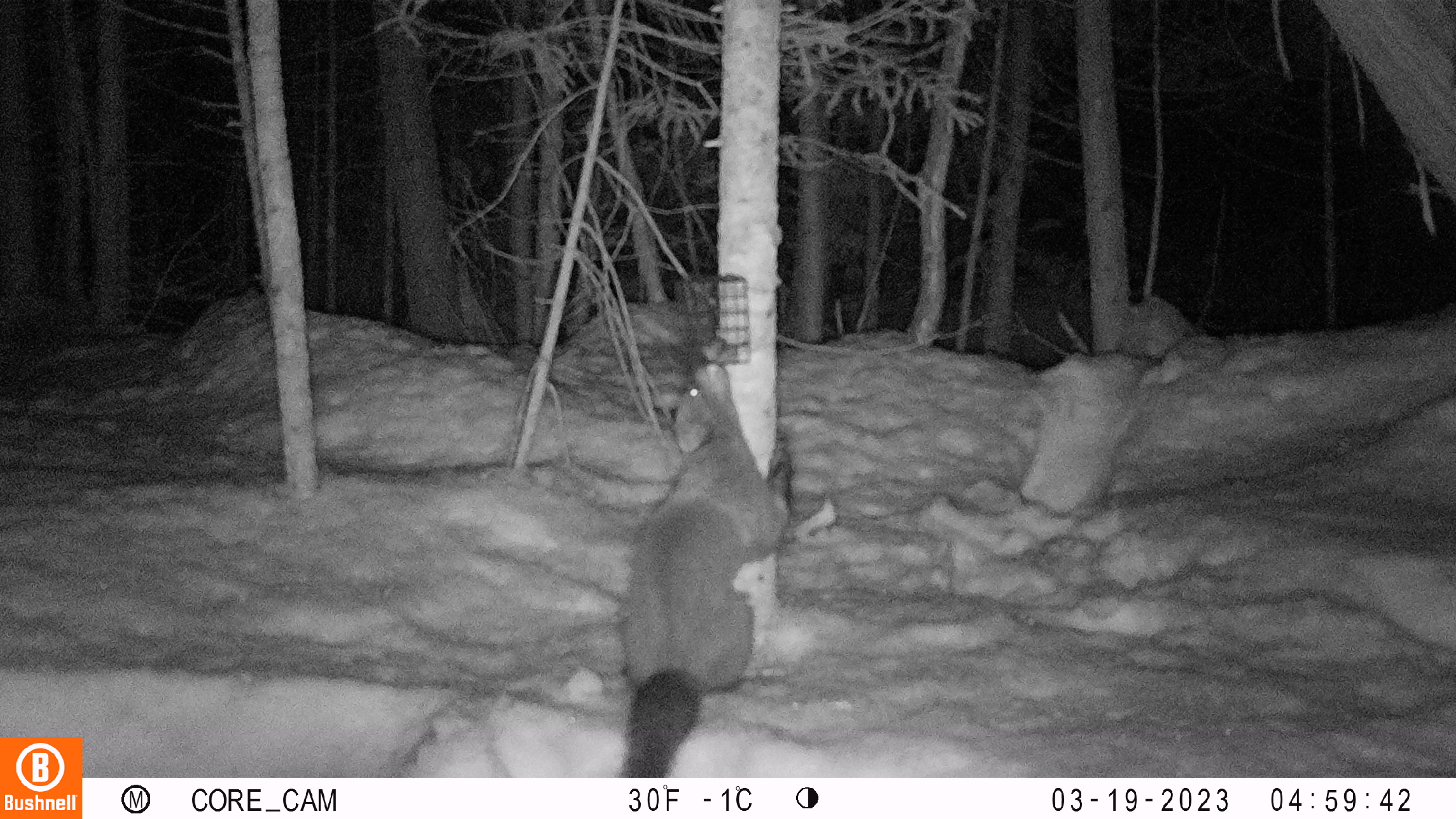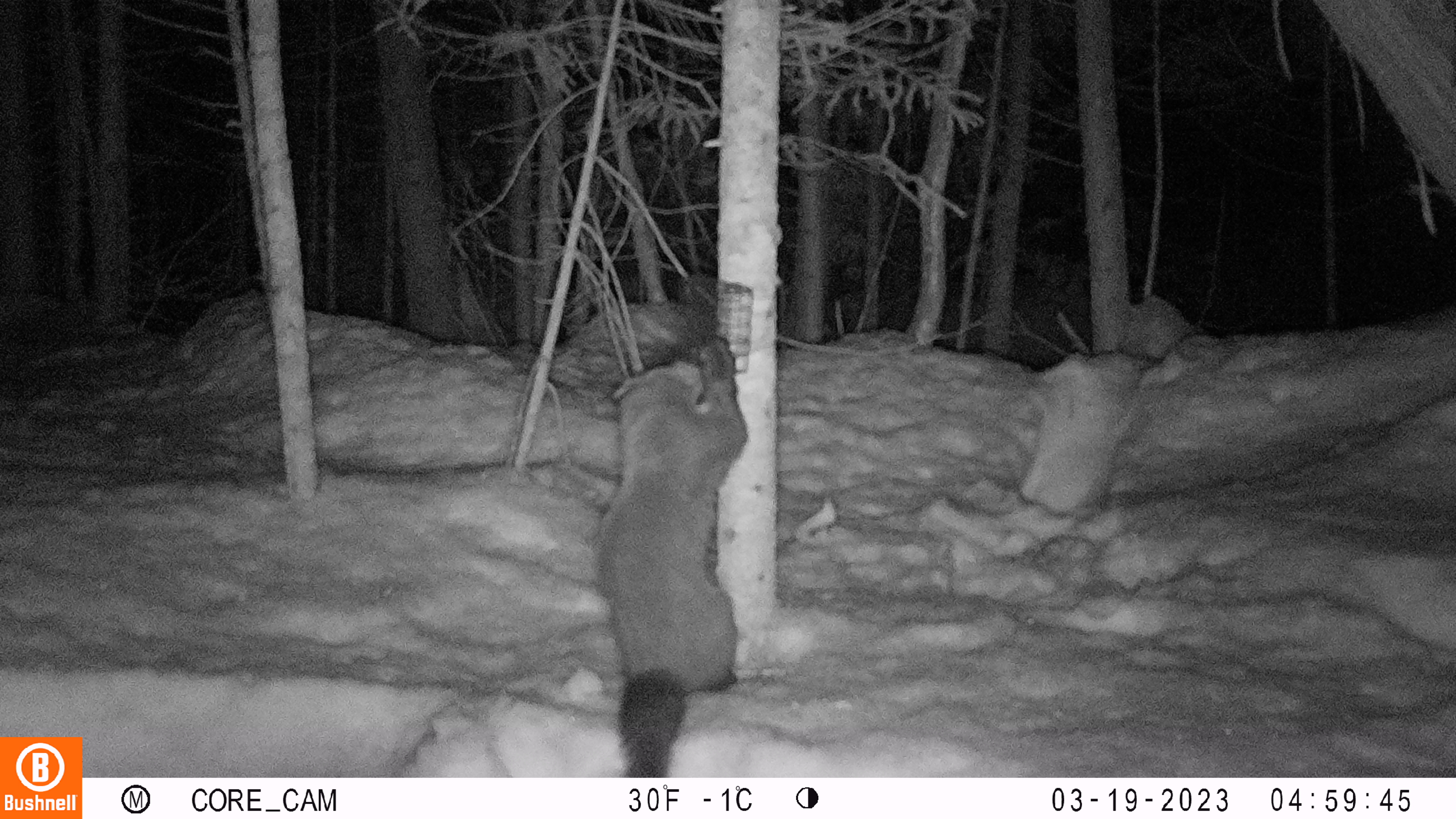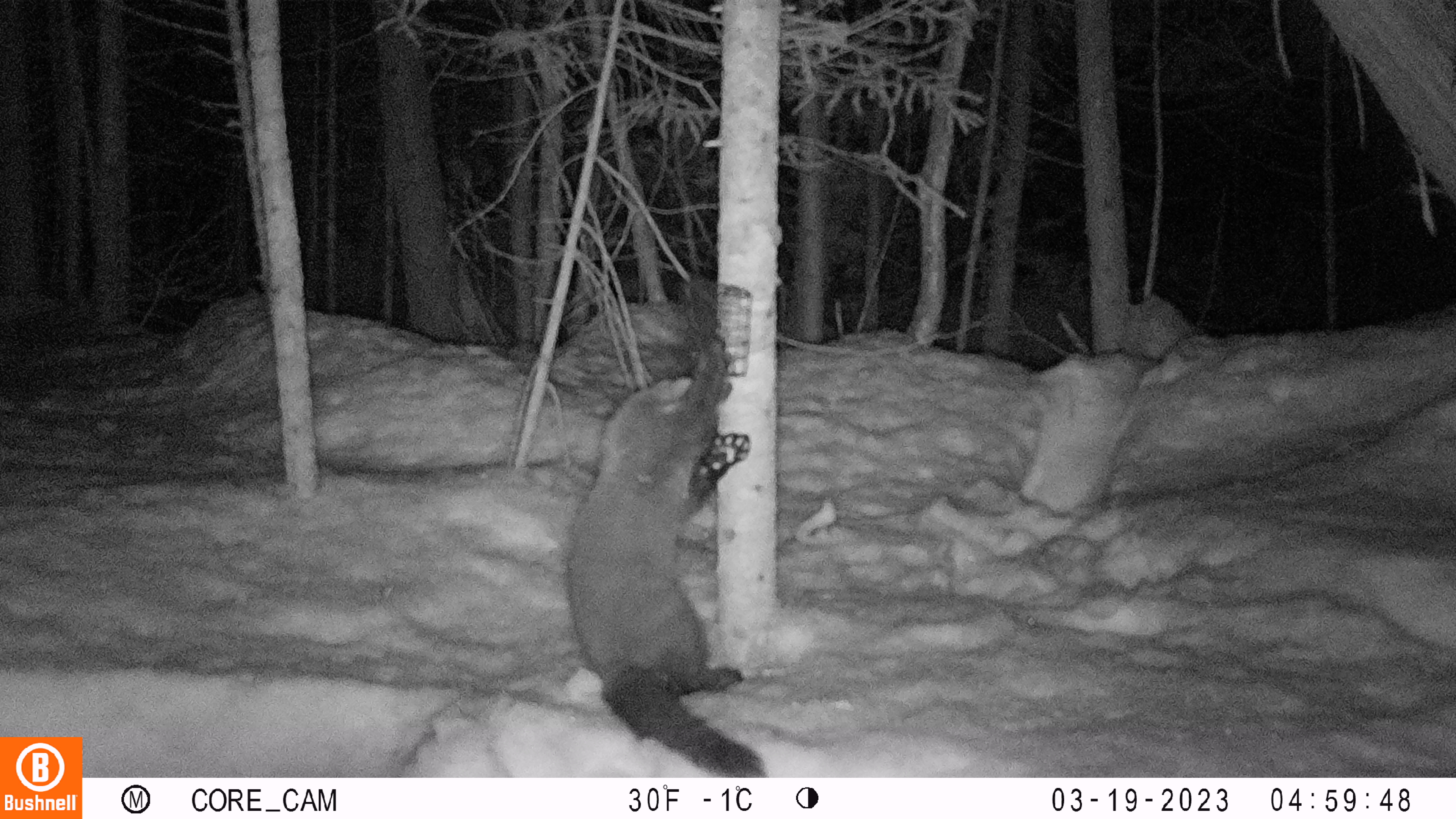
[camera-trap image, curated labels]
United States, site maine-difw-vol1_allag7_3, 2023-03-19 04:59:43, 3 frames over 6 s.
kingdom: Animalia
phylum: Chordata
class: Mammalia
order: Carnivora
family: Mustelidae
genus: Pekania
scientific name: Pekania pennanti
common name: fisher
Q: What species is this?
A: Fisher (Pekania pennanti).